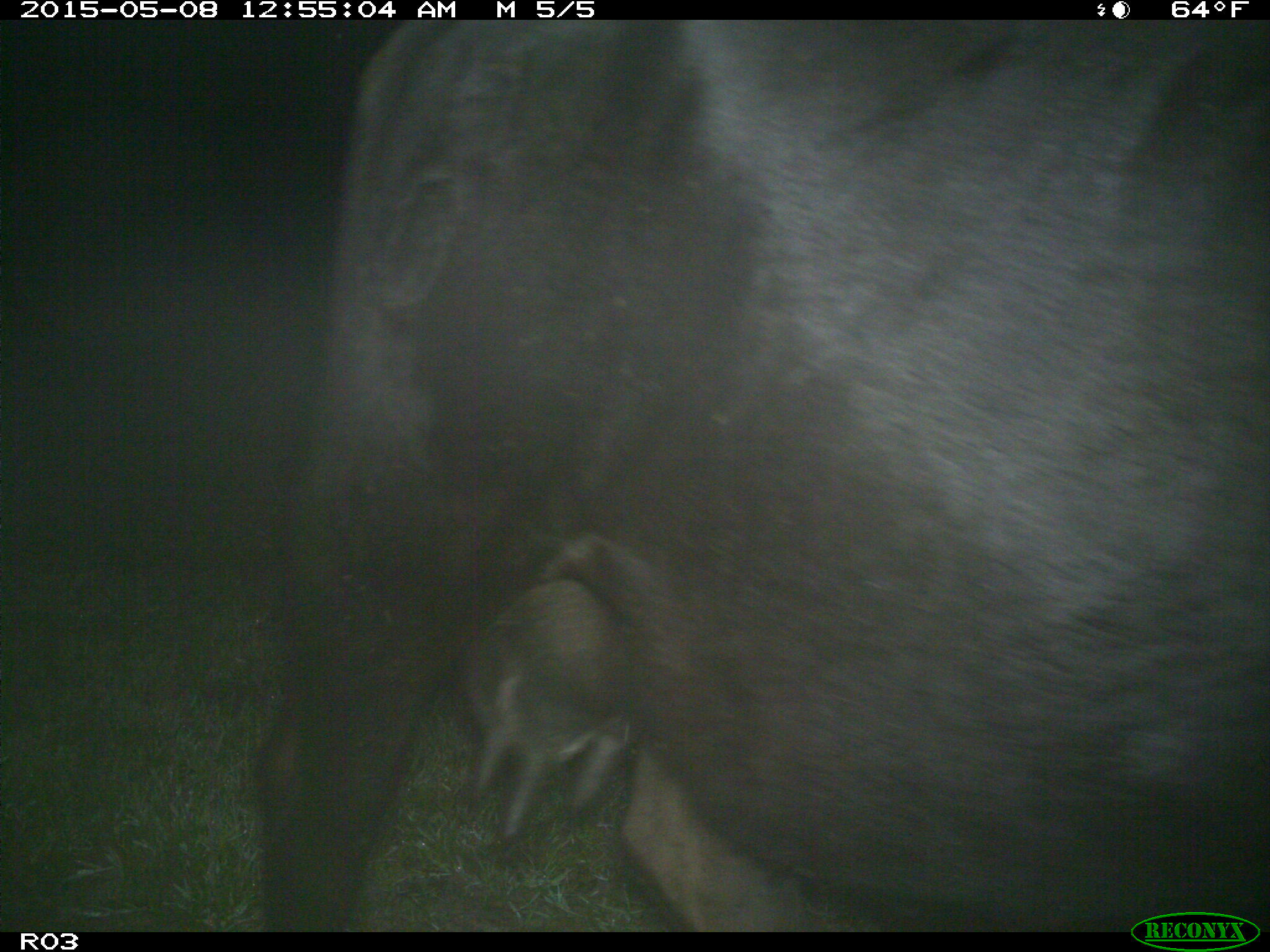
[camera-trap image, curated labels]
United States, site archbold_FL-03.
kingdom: Animalia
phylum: Chordata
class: Mammalia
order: Artiodactyla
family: Bovidae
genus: Bos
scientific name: Bos taurus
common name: domestic cow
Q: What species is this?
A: Bos taurus (domestic cow).